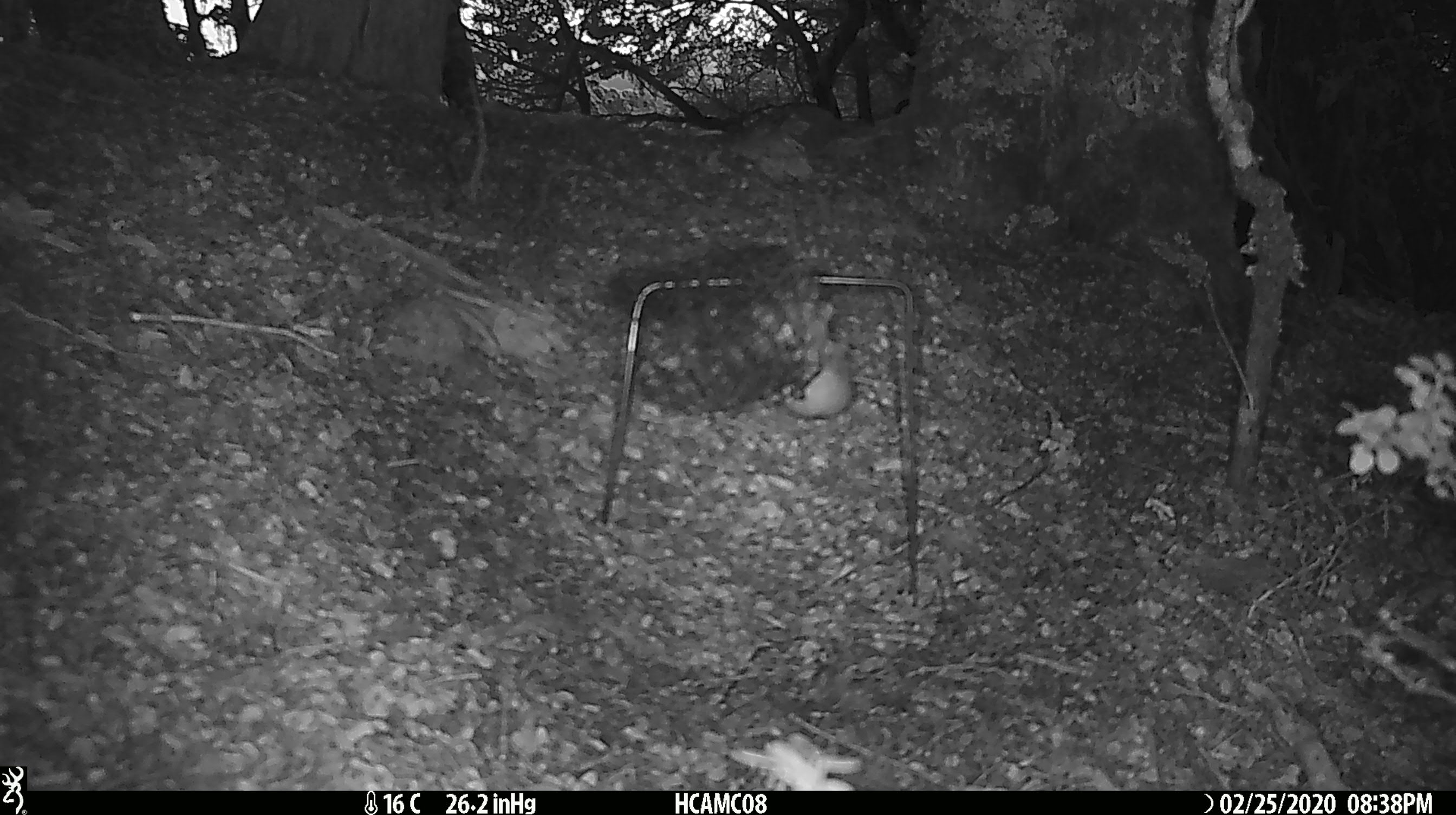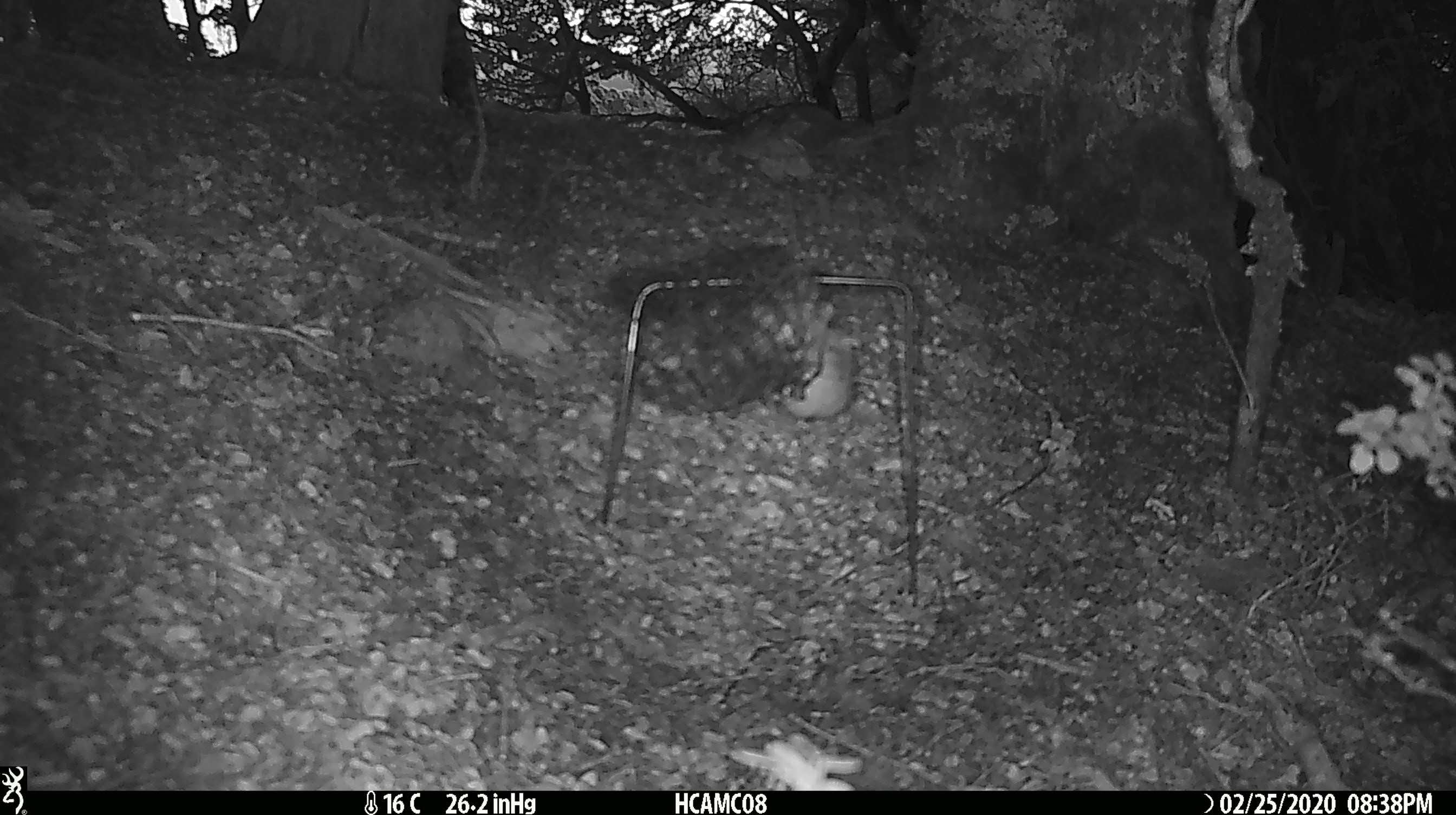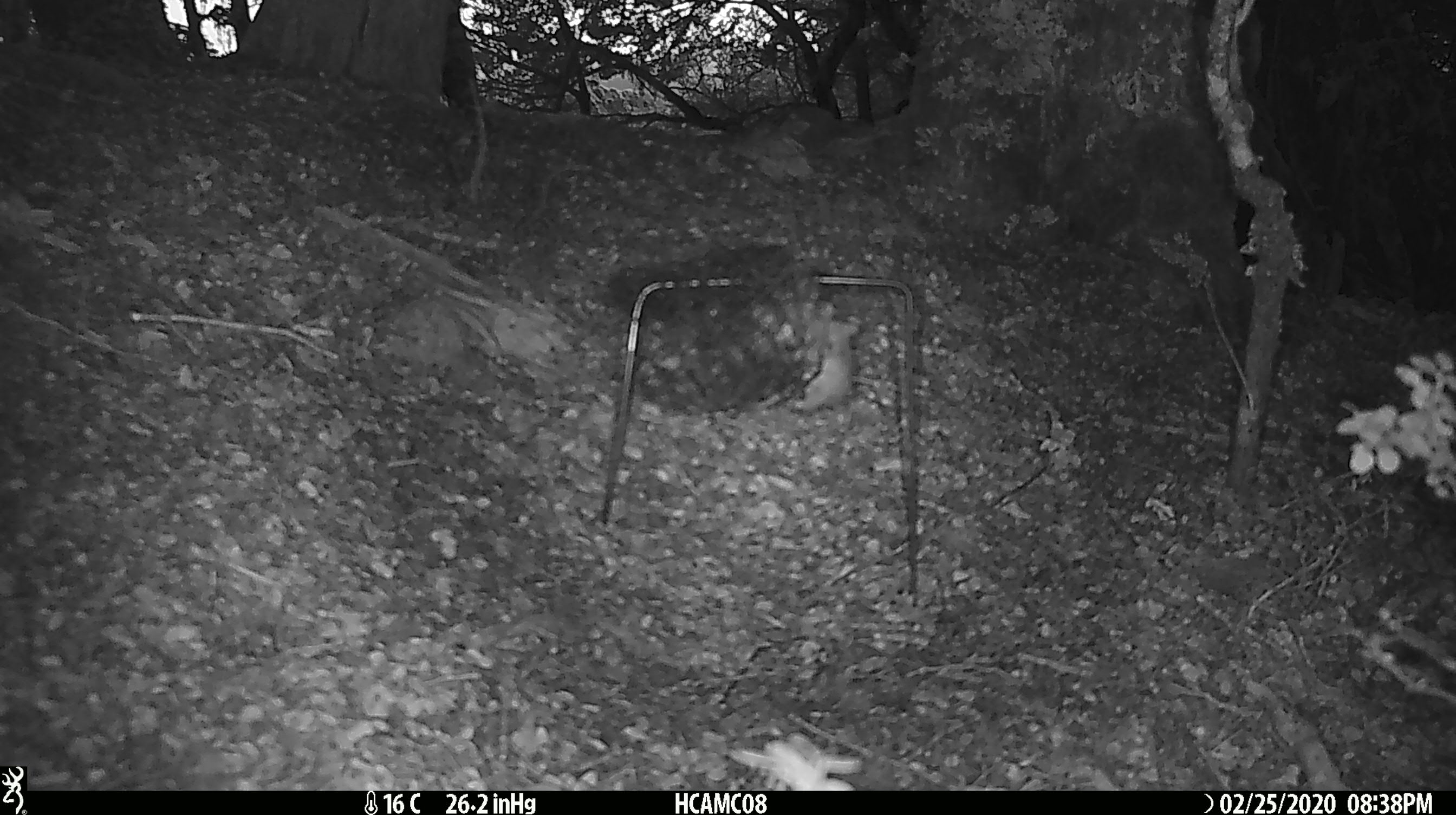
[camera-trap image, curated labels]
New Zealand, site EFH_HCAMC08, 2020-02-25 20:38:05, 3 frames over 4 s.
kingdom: Animalia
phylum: Chordata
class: Mammalia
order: Rodentia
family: Muridae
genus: Mus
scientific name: Mus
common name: mouse